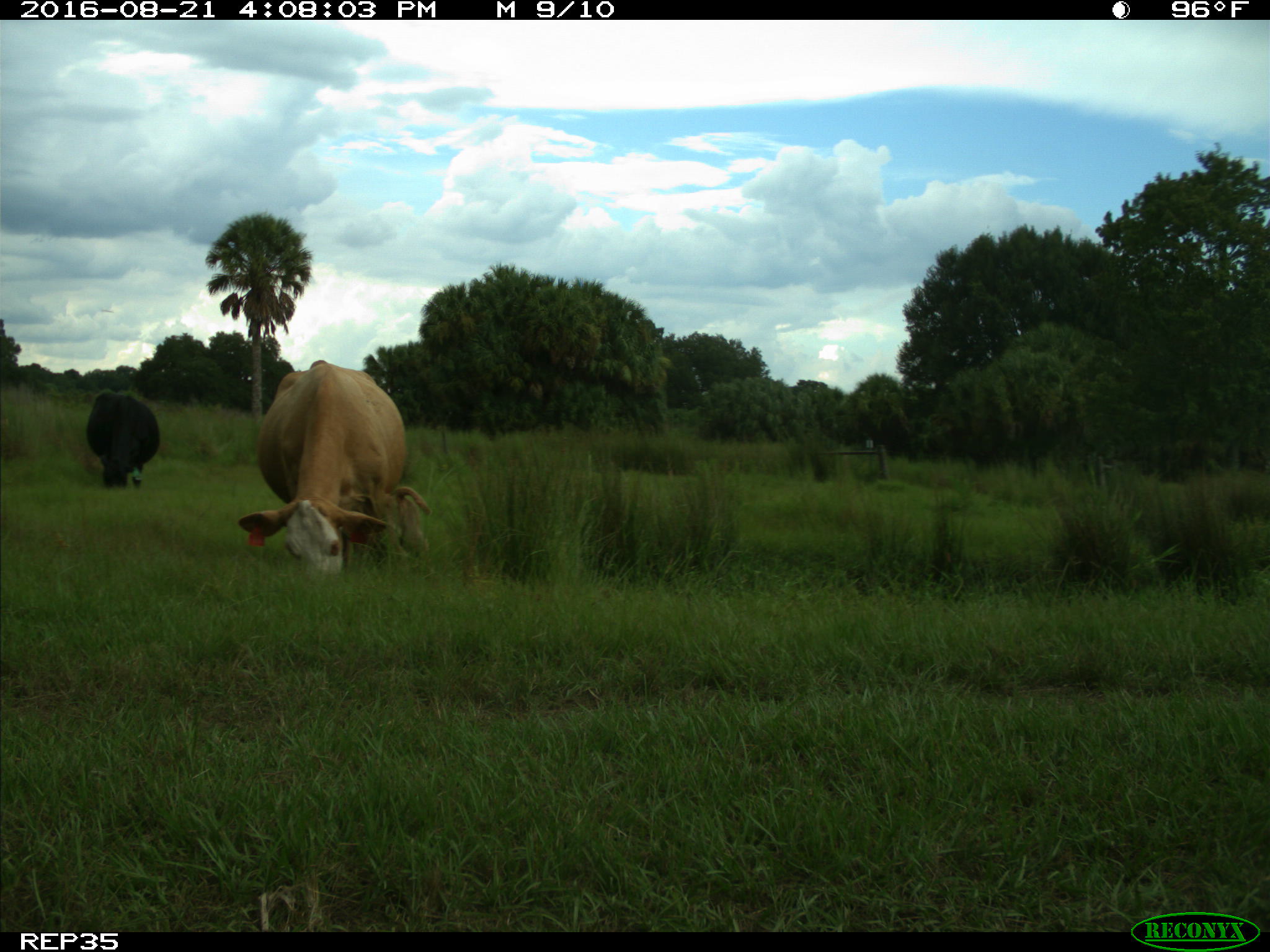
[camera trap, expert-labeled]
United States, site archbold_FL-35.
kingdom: Animalia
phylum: Chordata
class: Mammalia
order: Artiodactyla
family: Bovidae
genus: Bos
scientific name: Bos taurus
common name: domestic cow